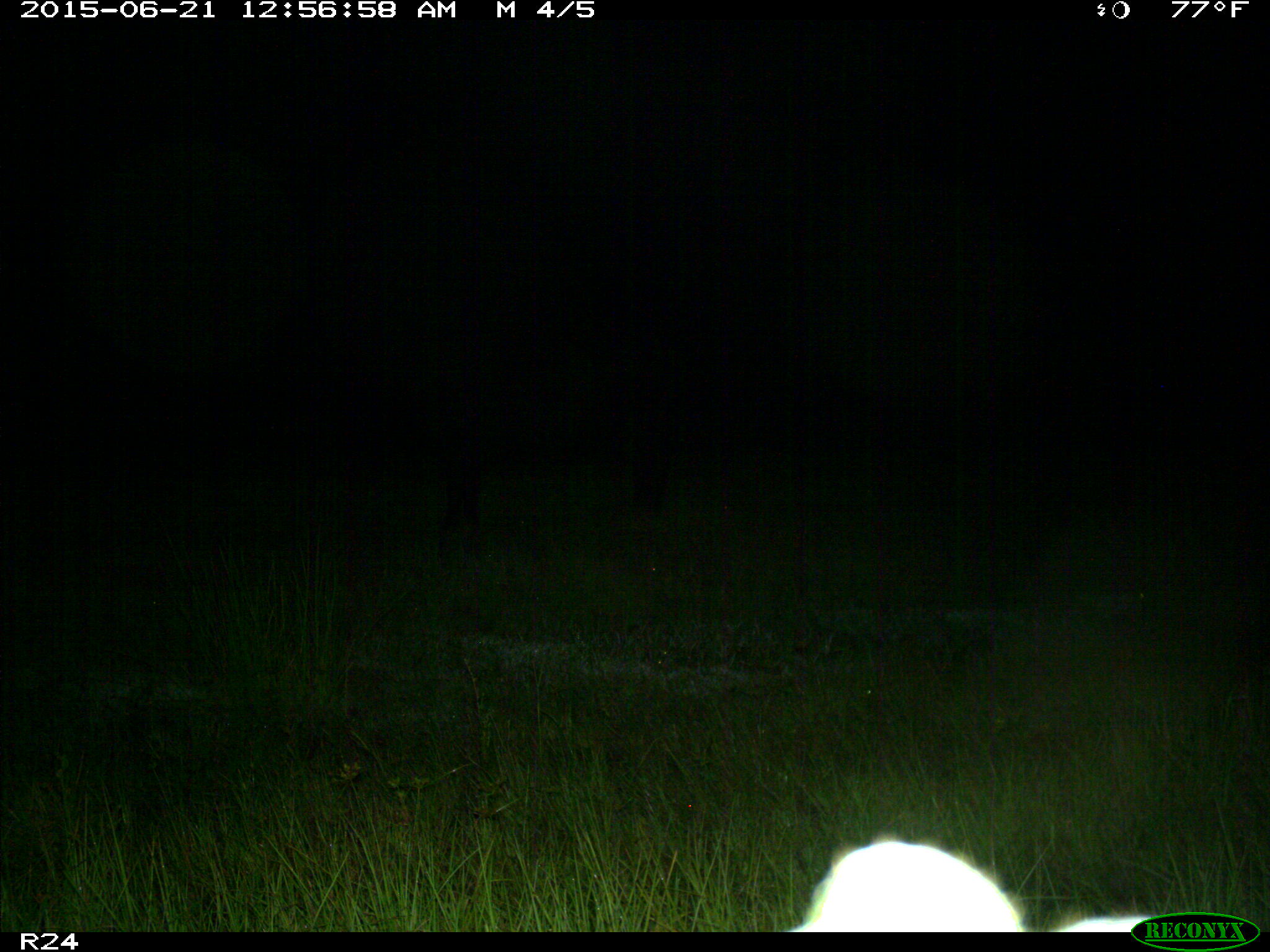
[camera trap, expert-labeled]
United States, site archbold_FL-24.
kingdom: Animalia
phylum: Chordata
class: Mammalia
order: Artiodactyla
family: Bovidae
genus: Bos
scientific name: Bos taurus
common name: domestic cow